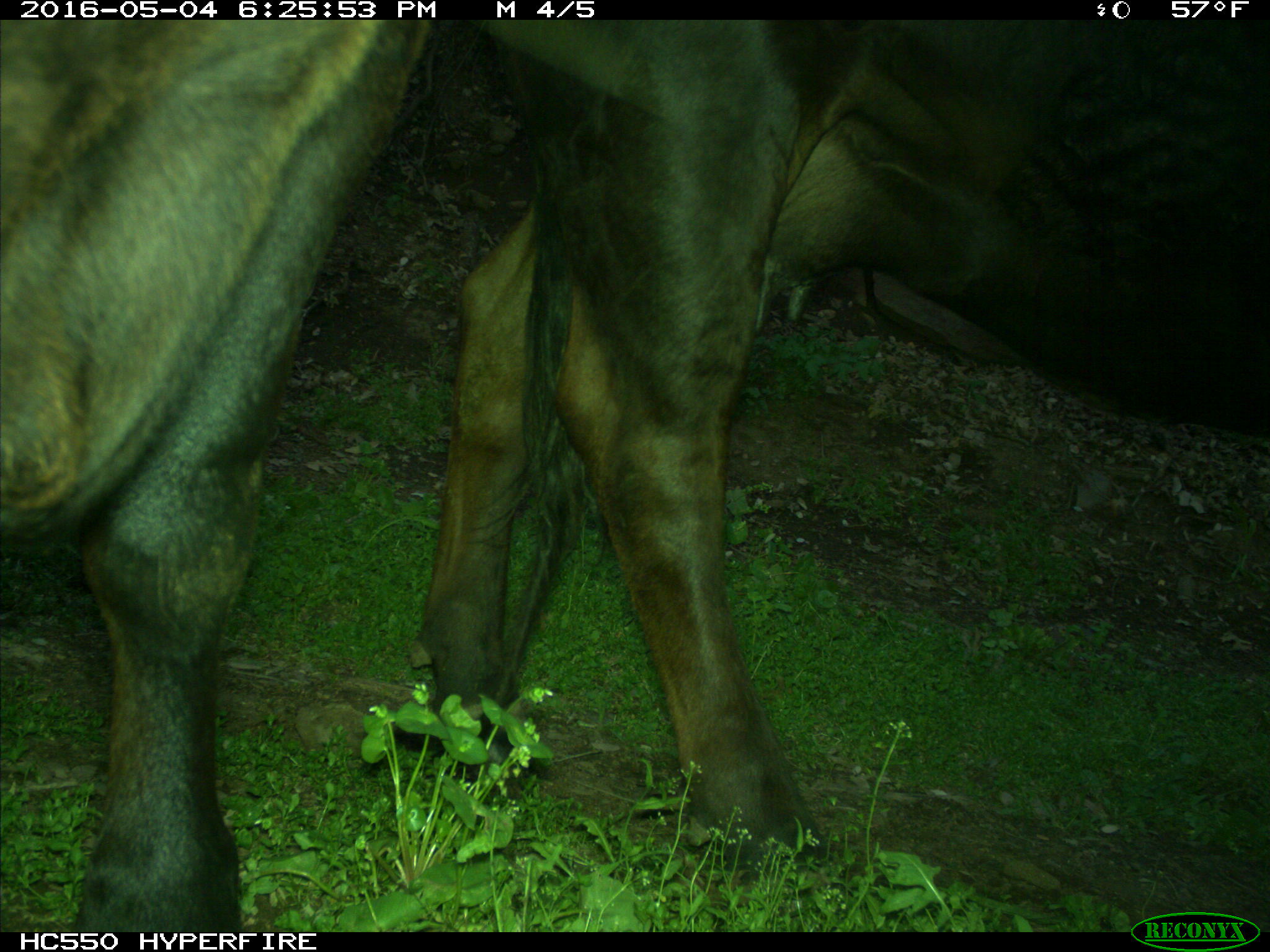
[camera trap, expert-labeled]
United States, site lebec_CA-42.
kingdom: Animalia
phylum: Chordata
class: Mammalia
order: Artiodactyla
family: Bovidae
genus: Bos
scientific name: Bos taurus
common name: domestic cow